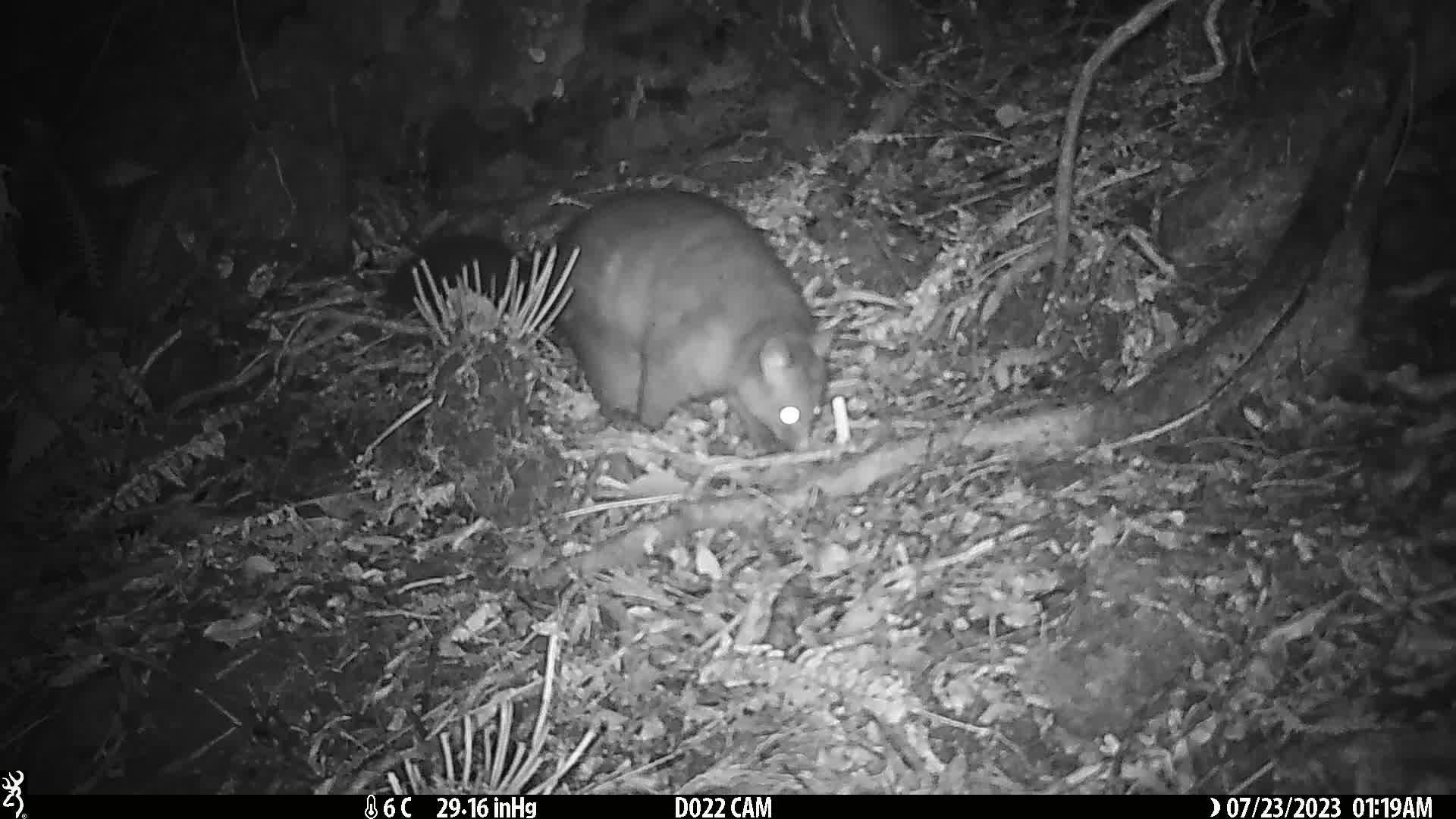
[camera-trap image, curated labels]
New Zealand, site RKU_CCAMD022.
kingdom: Animalia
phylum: Chordata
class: Mammalia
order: Diprotodontia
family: Phalangeridae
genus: Trichosurus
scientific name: Trichosurus vulpecula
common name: common brushtail possum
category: possum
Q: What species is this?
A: Possum (common brushtail possum) (Trichosurus vulpecula).